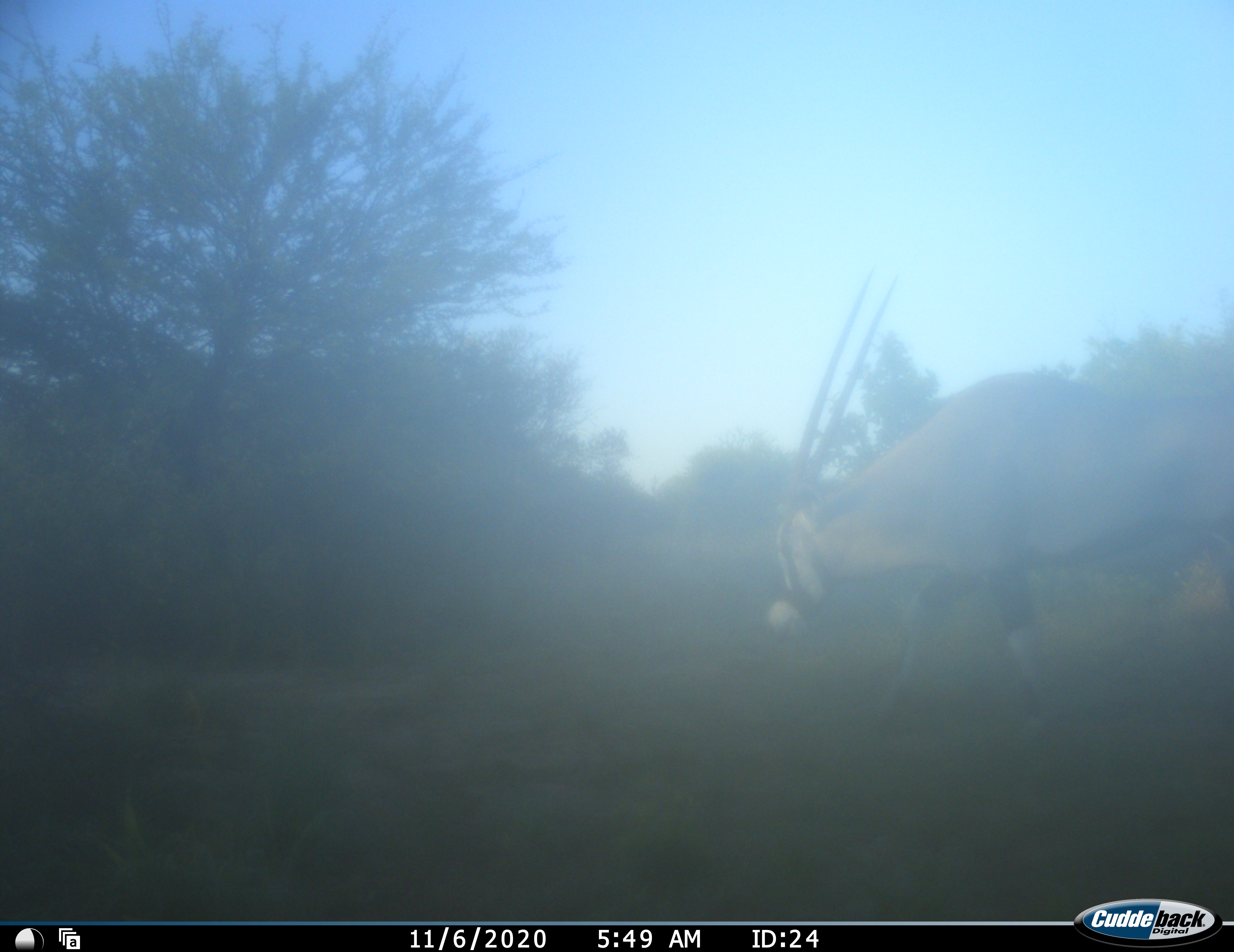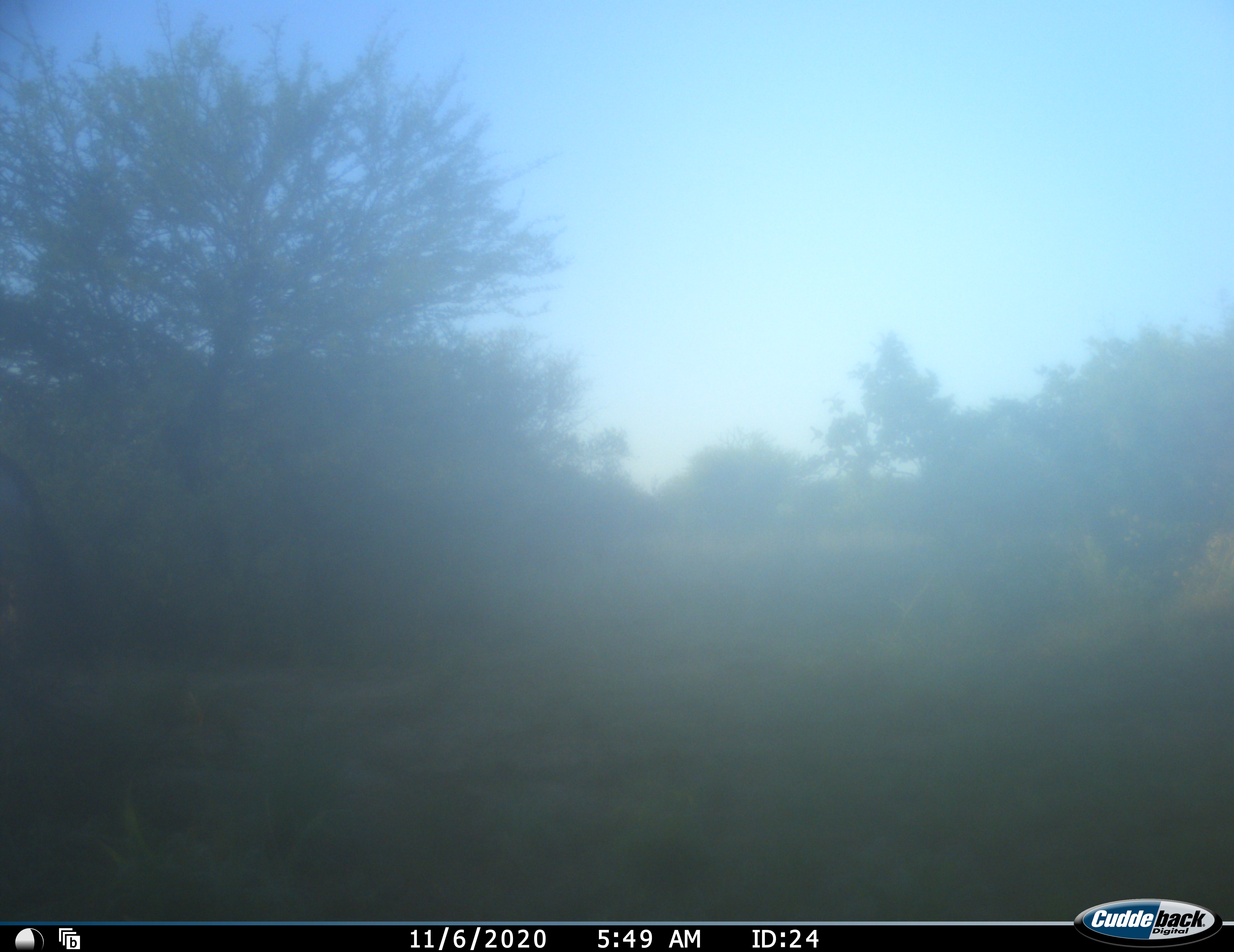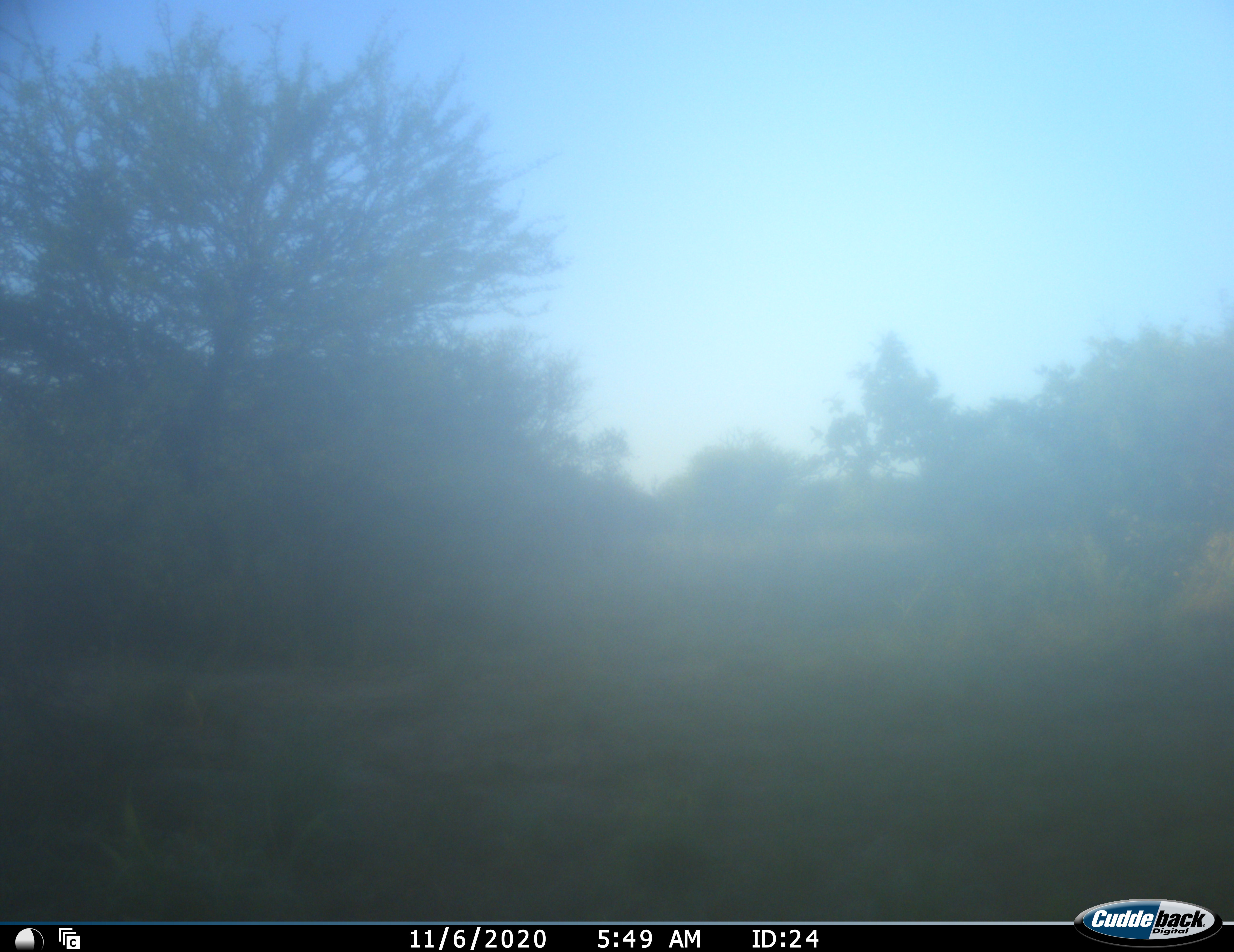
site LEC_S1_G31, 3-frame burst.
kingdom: Animalia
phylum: Chordata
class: Mammalia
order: Artiodactyla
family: Bovidae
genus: Oryx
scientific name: Oryx gazella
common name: gemsbok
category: oryx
Oryx (gemsbok) (Oryx gazella), count 1. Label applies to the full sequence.